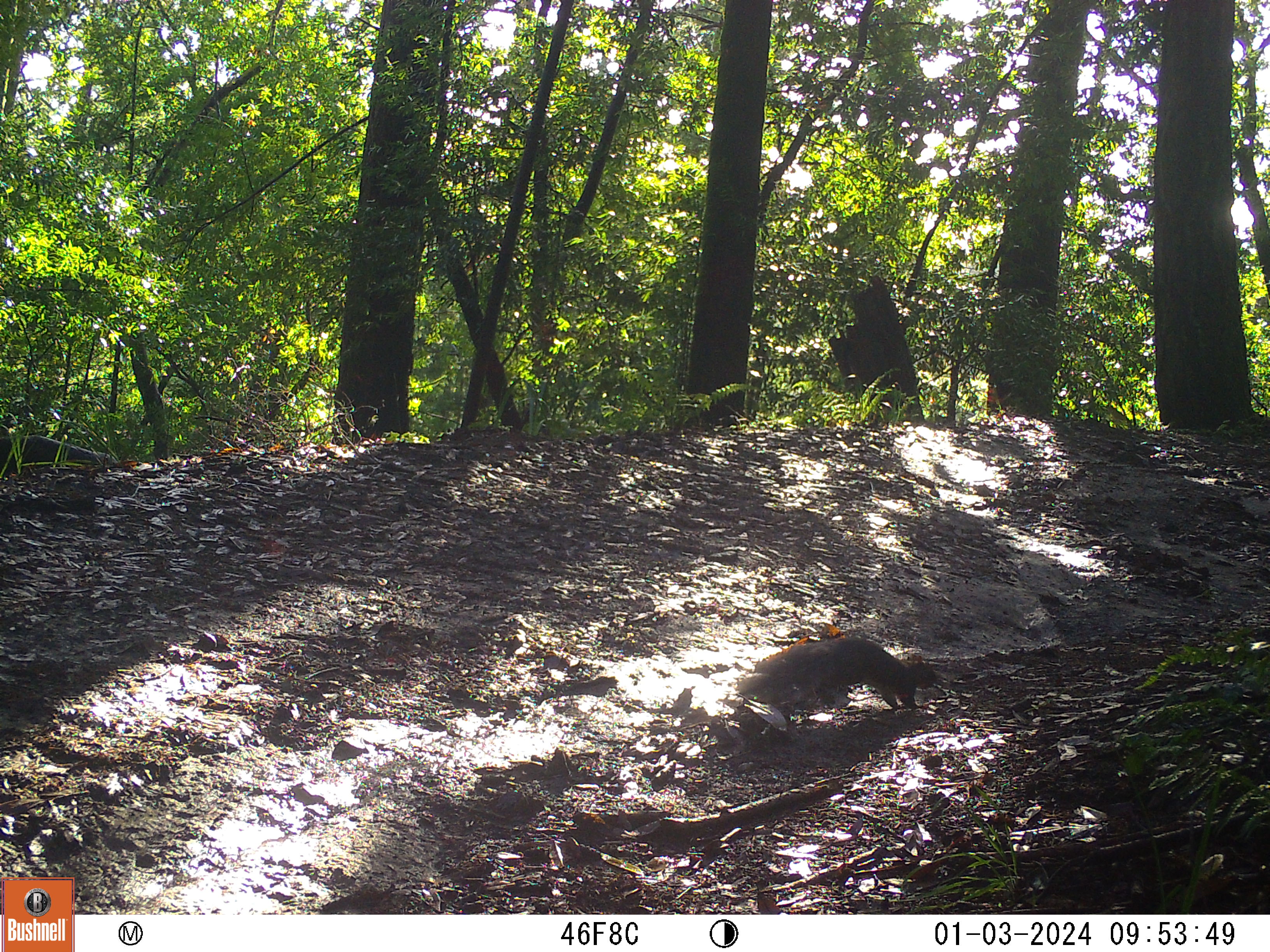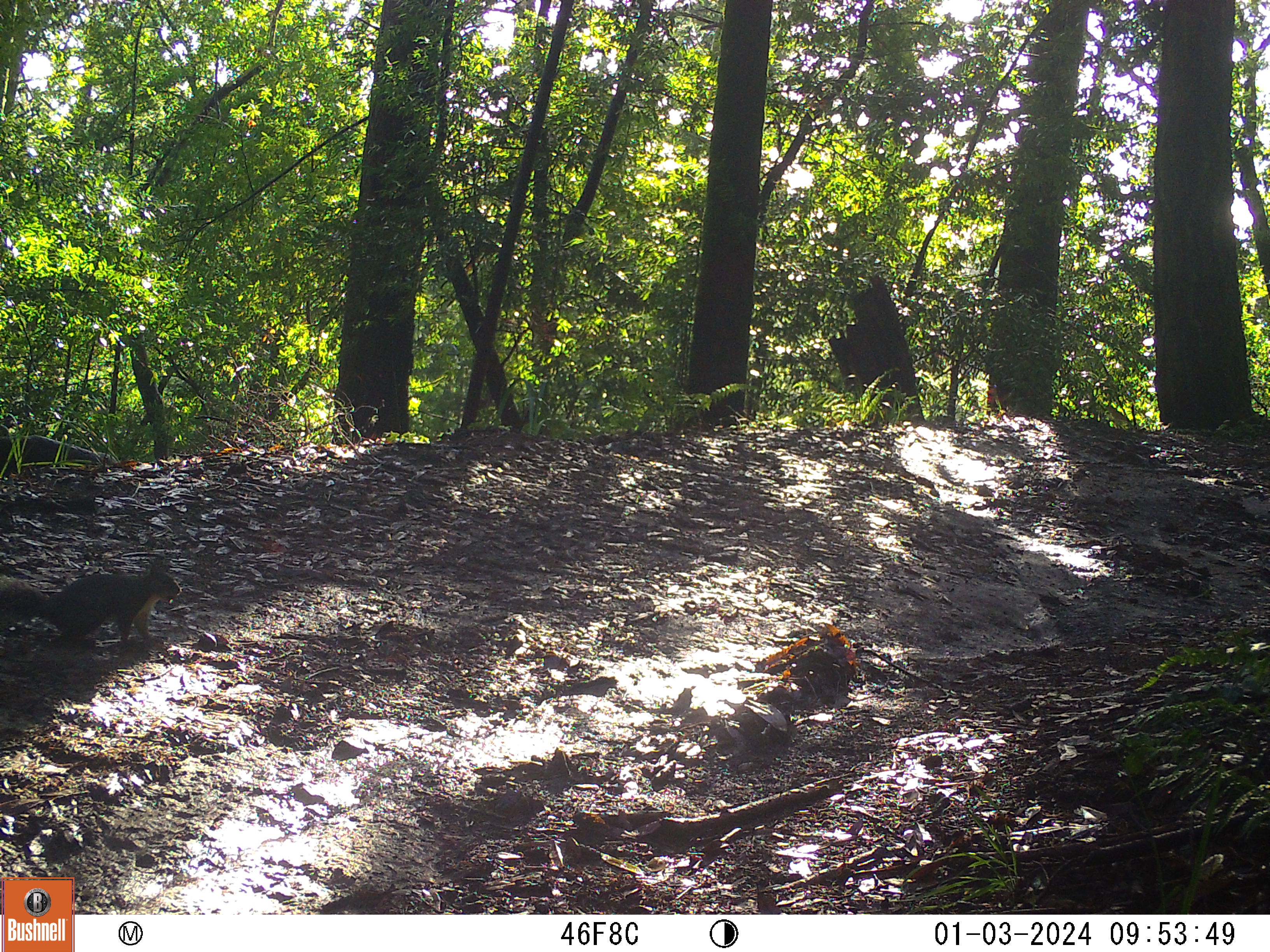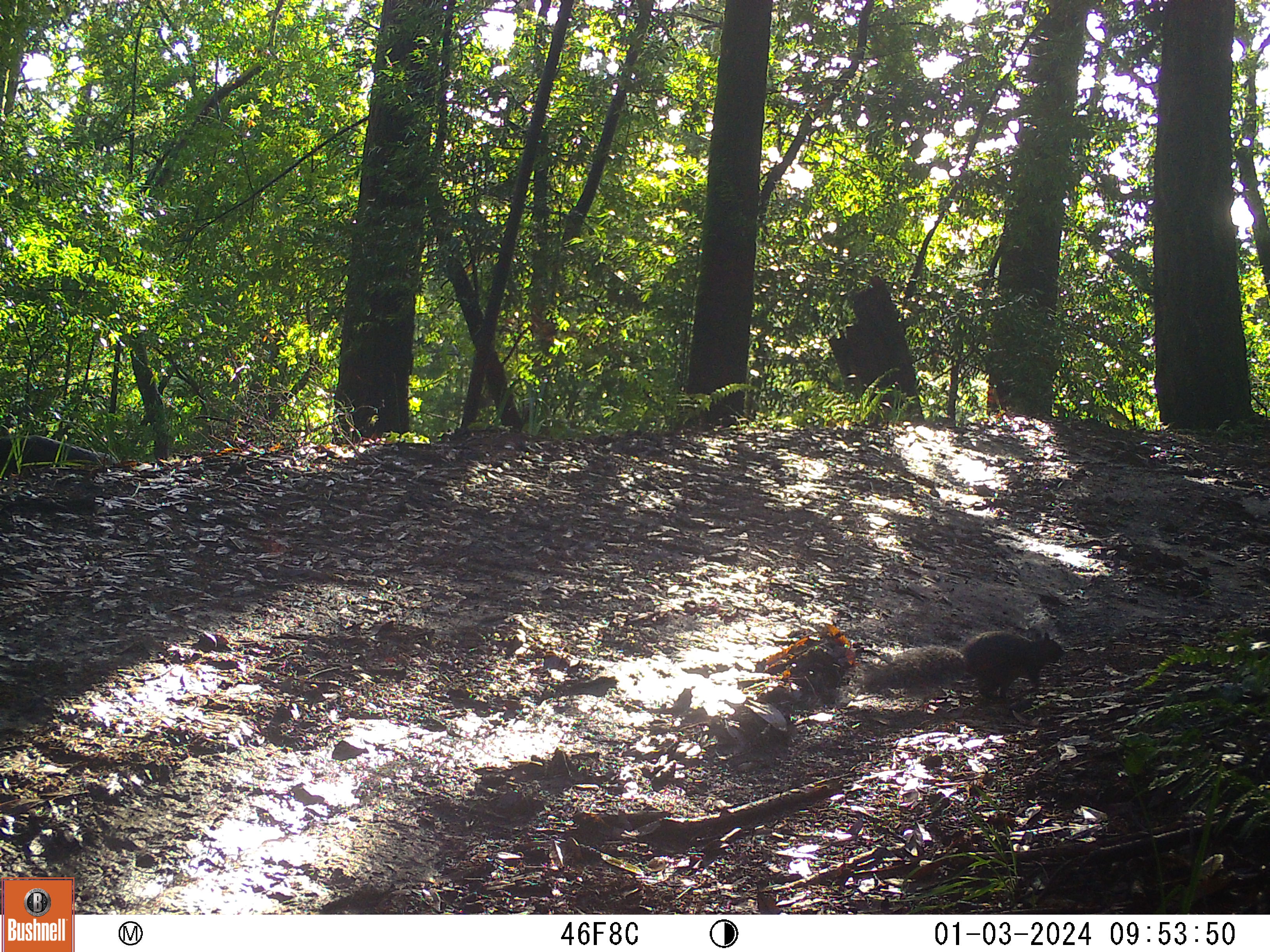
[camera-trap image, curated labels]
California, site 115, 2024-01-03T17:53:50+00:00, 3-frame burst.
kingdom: Animalia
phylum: Chordata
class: Mammalia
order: Rodentia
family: Sciuridae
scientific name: Sciuridae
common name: squirrel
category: unknown squirrel